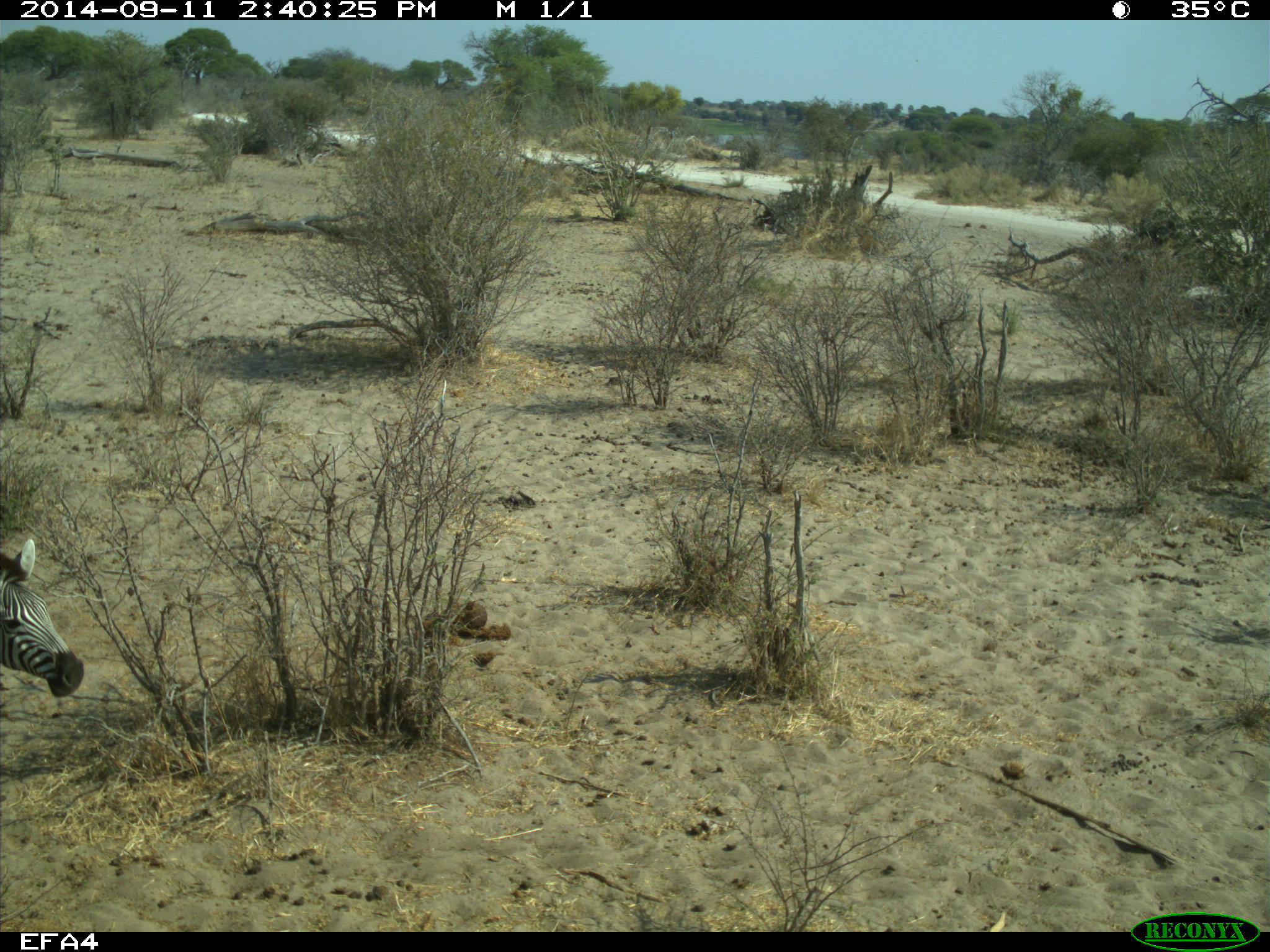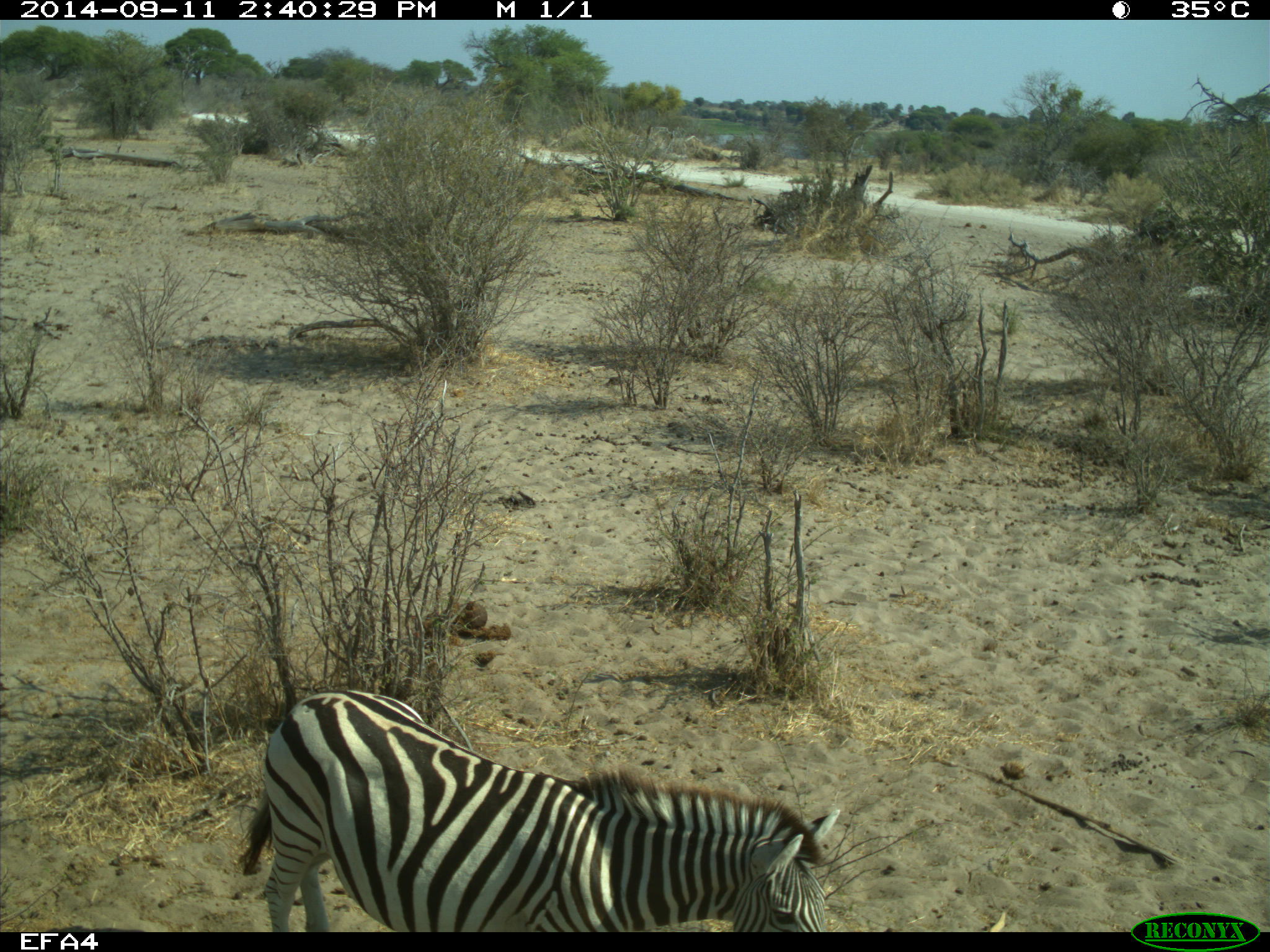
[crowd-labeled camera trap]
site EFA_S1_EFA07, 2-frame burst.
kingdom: Animalia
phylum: Chordata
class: Mammalia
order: Perissodactyla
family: Equidae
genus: Equus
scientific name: Equus quagga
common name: plains zebra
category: zebraplains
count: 1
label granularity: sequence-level